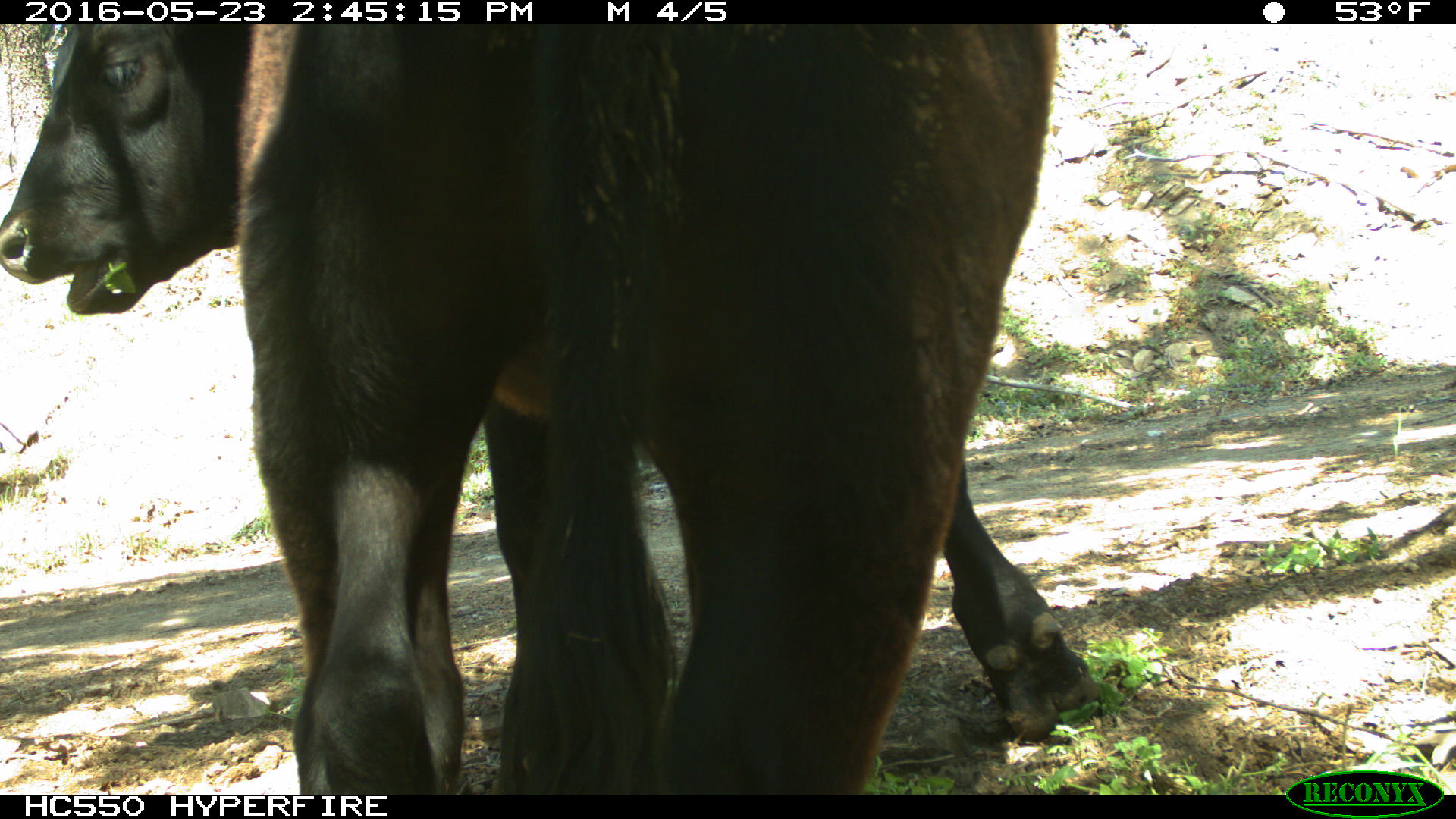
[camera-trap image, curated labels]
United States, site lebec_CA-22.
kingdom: Animalia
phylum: Chordata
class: Mammalia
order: Artiodactyla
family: Bovidae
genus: Bos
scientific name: Bos taurus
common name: domestic cow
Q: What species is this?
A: Bos taurus (domestic cow).